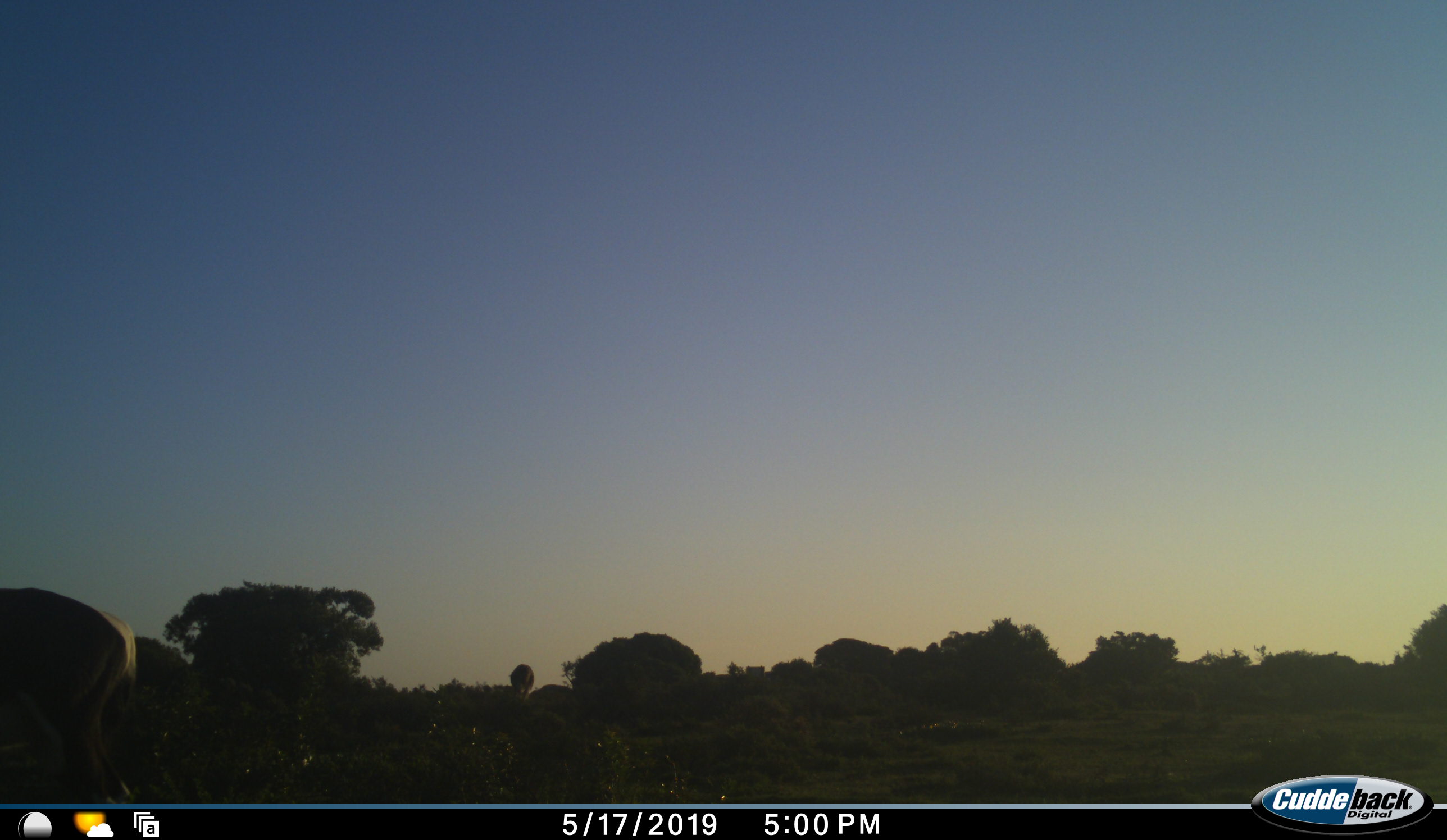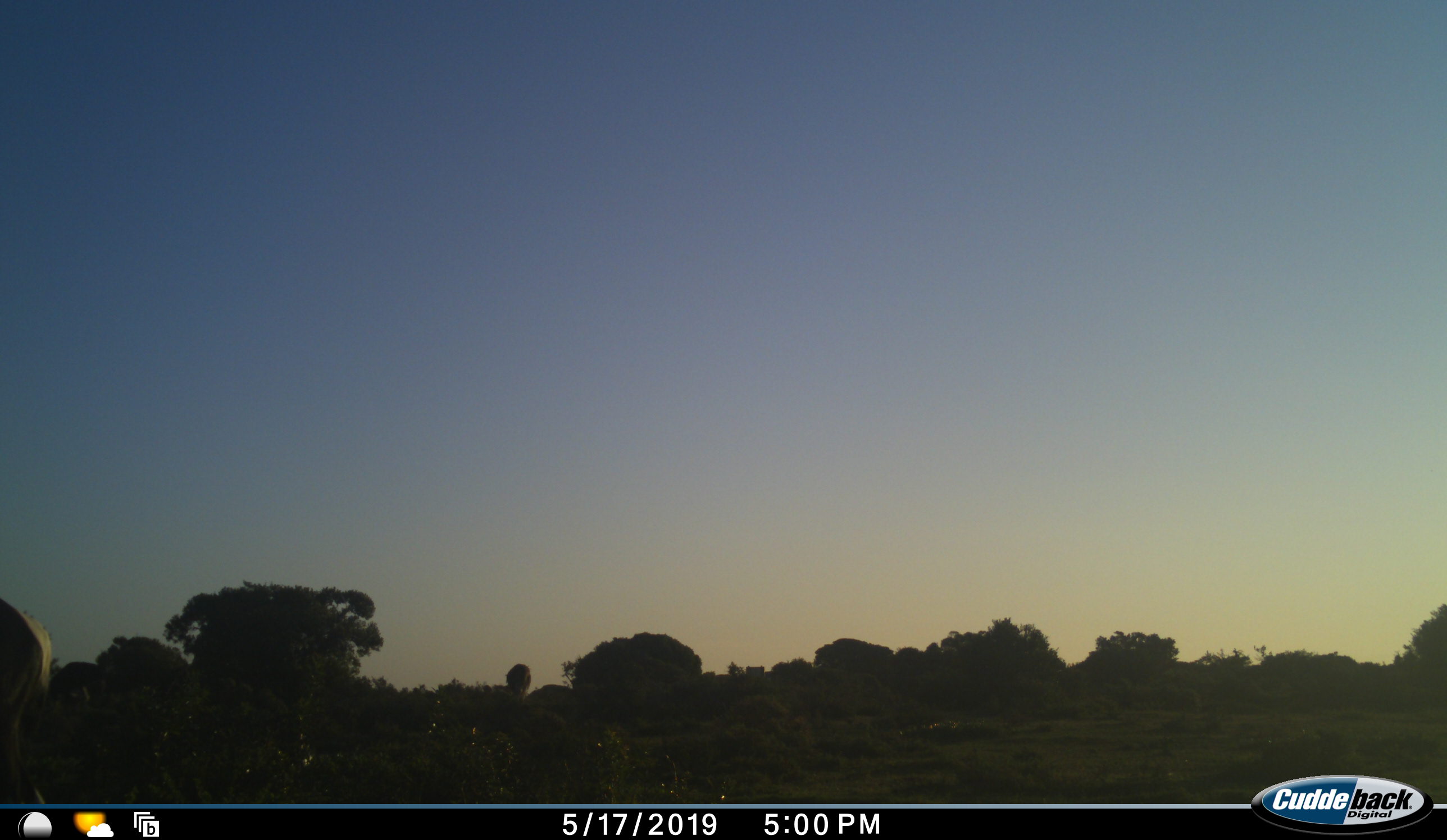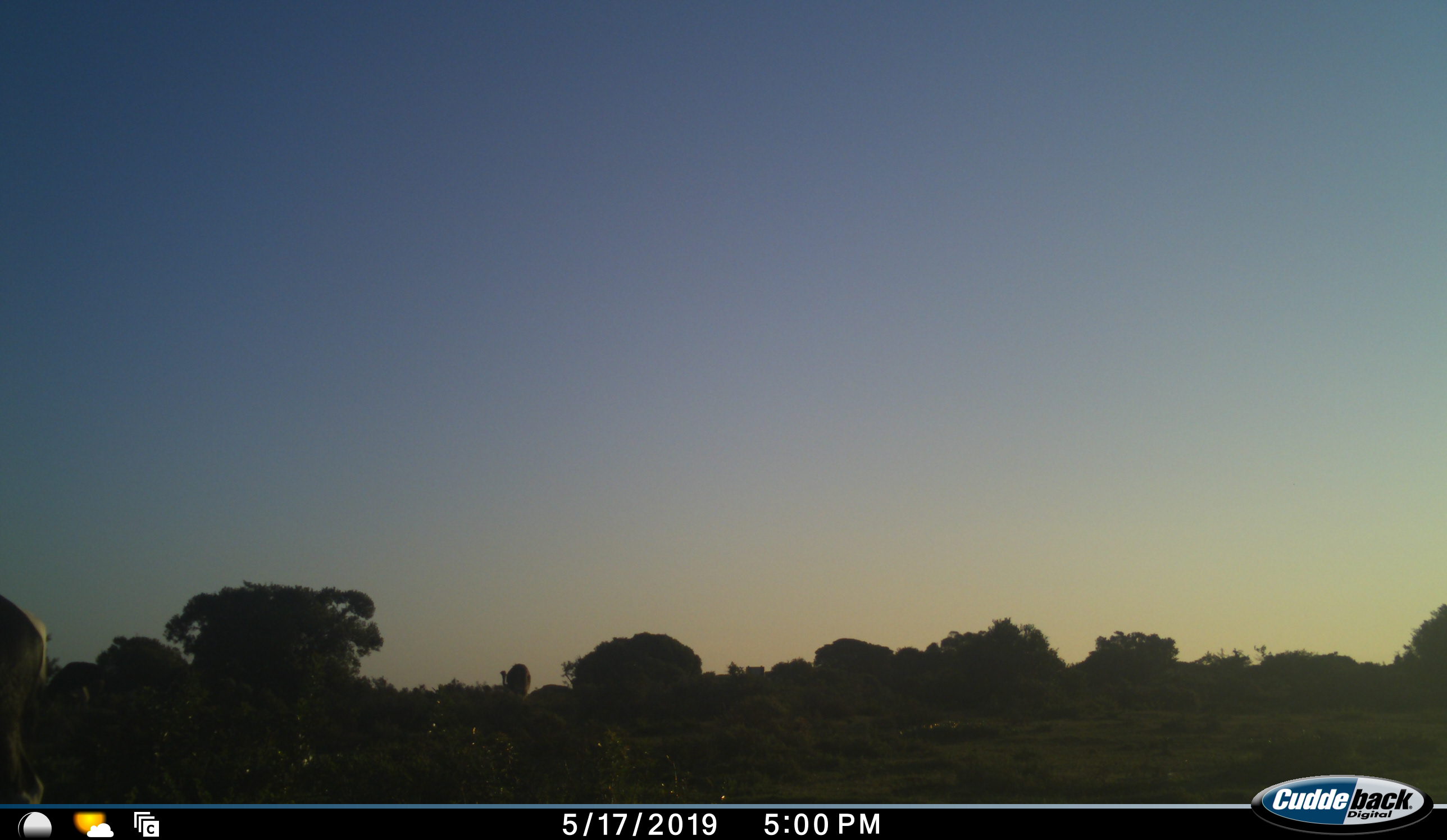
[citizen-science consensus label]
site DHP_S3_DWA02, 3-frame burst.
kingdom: Animalia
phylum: Chordata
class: Mammalia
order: Artiodactyla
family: Bovidae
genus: Damaliscus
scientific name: Damaliscus pygargus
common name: bontebok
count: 2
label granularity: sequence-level